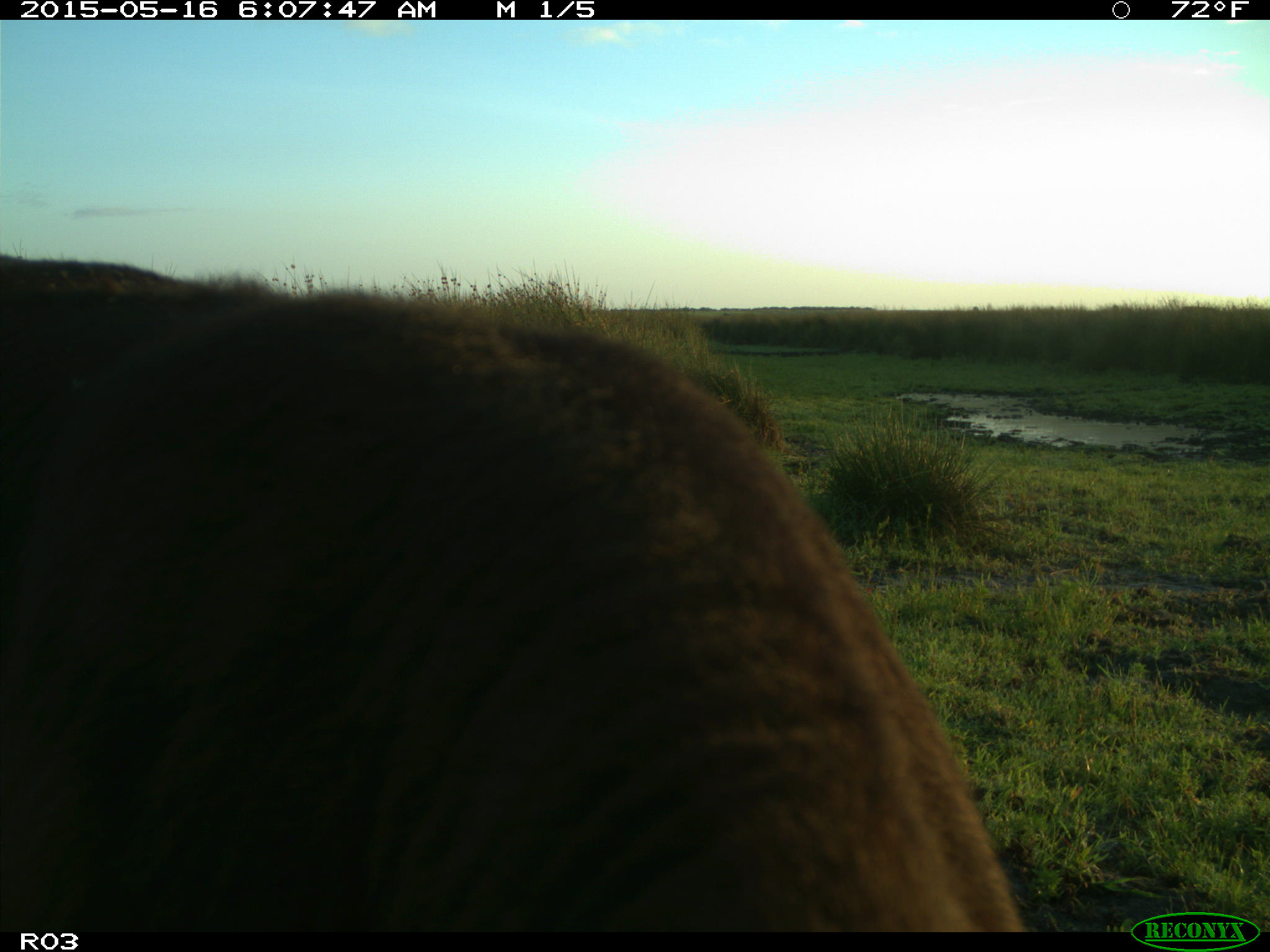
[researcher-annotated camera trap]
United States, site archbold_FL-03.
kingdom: Animalia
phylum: Chordata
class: Mammalia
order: Artiodactyla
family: Bovidae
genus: Bos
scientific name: Bos taurus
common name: domestic cow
Bos taurus (domestic cow).